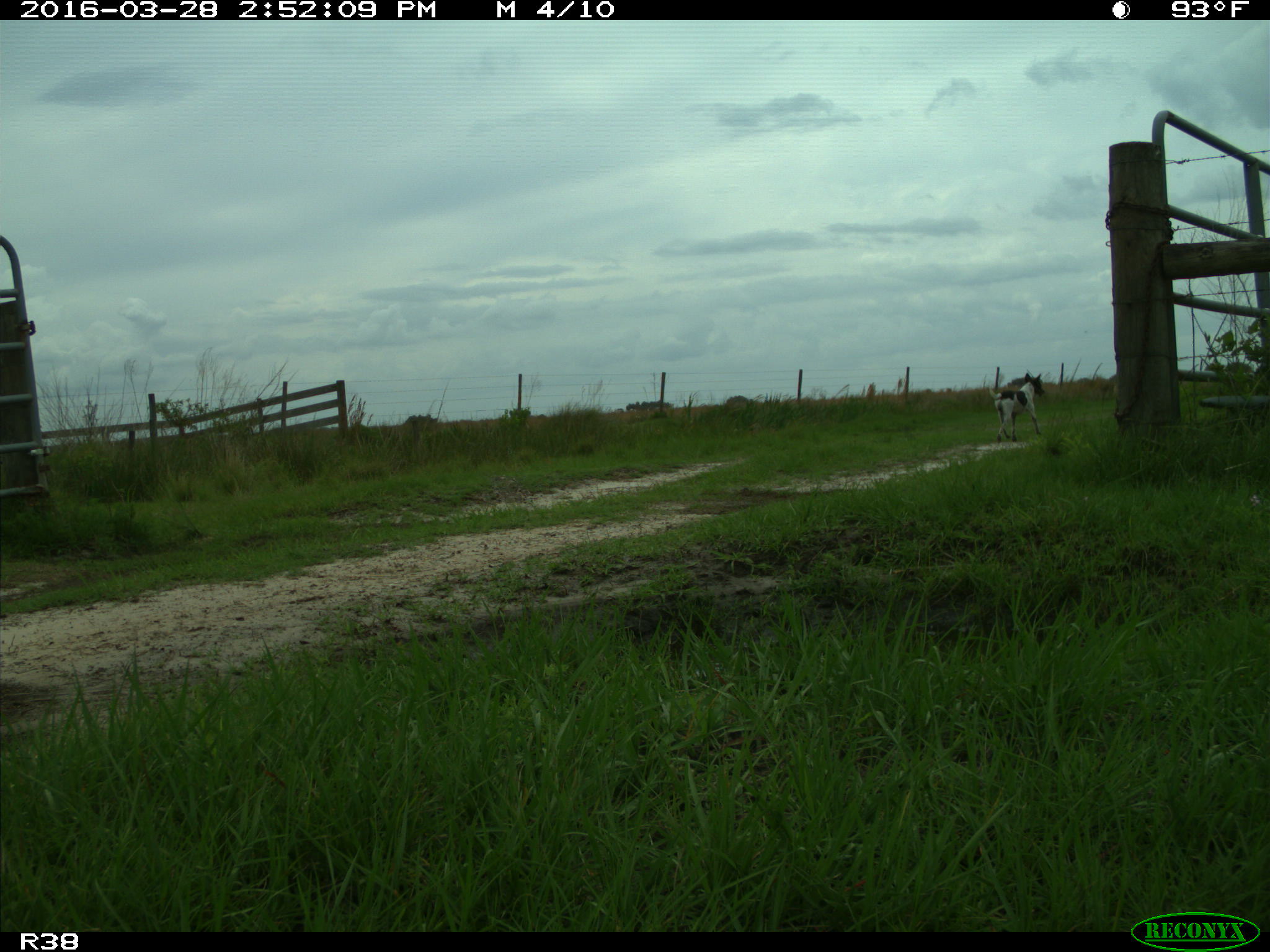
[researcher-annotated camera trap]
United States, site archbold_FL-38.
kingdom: Animalia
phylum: Chordata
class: Mammalia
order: Carnivora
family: Canidae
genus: Canis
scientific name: Canis familiaris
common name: domestic dog